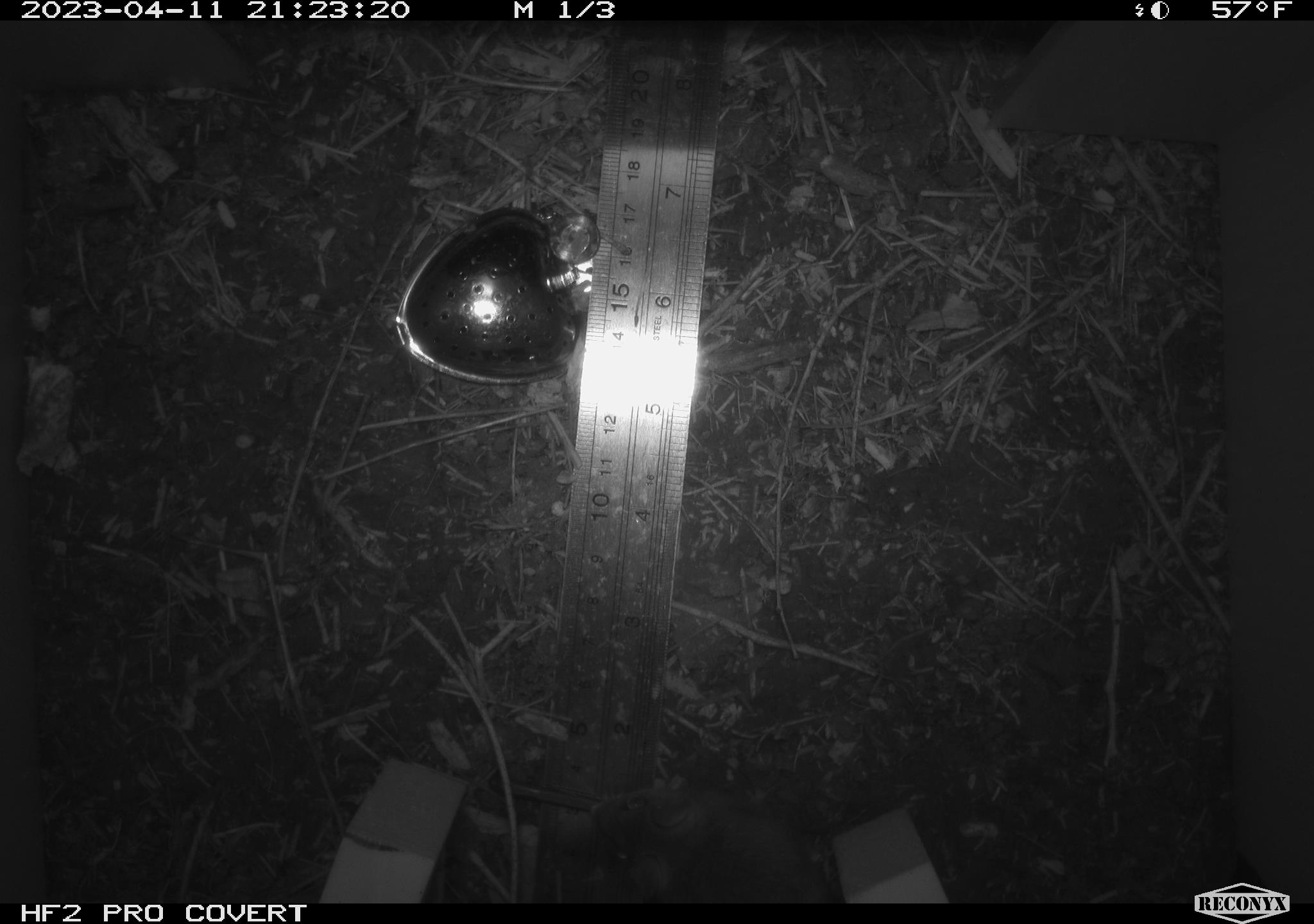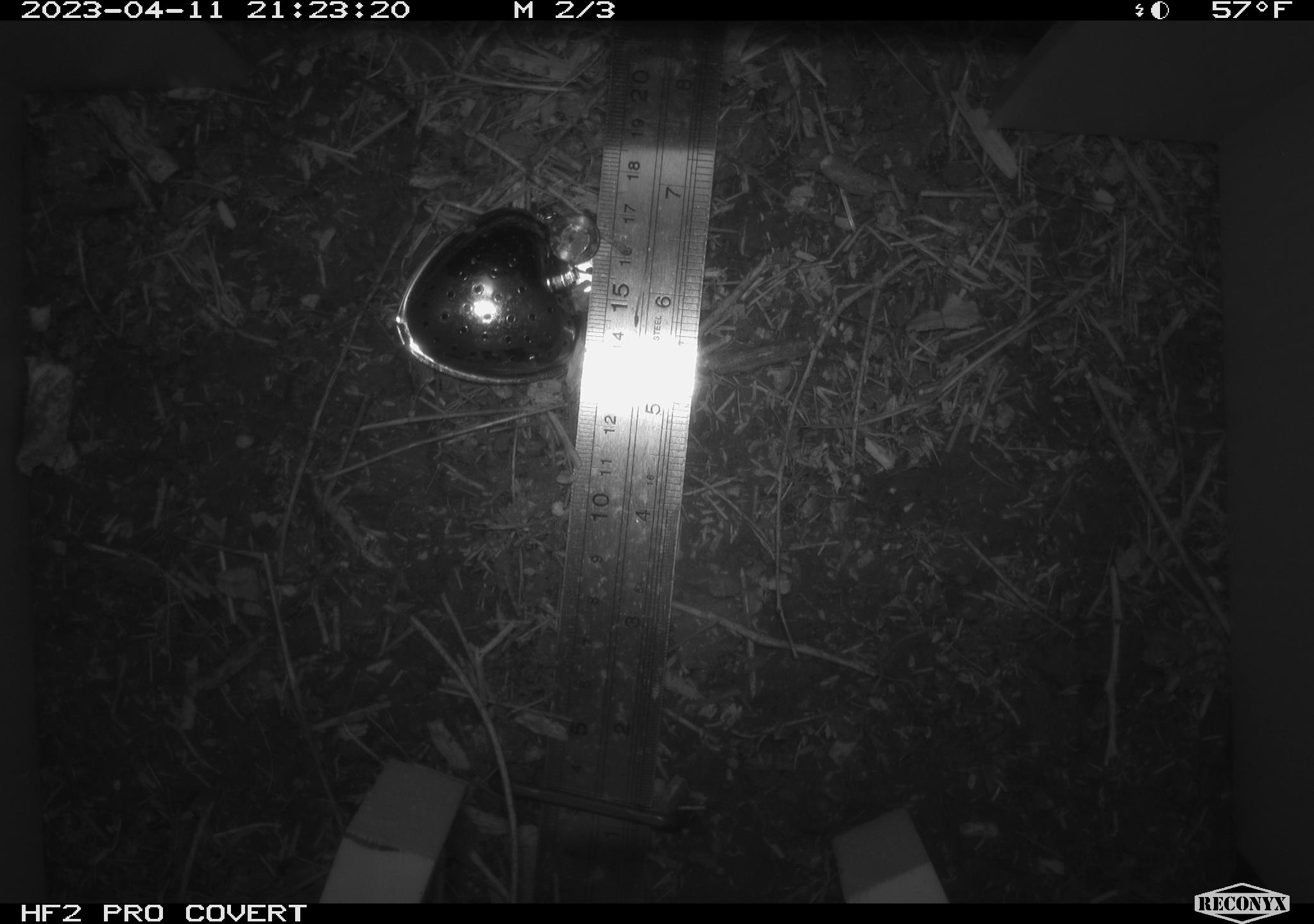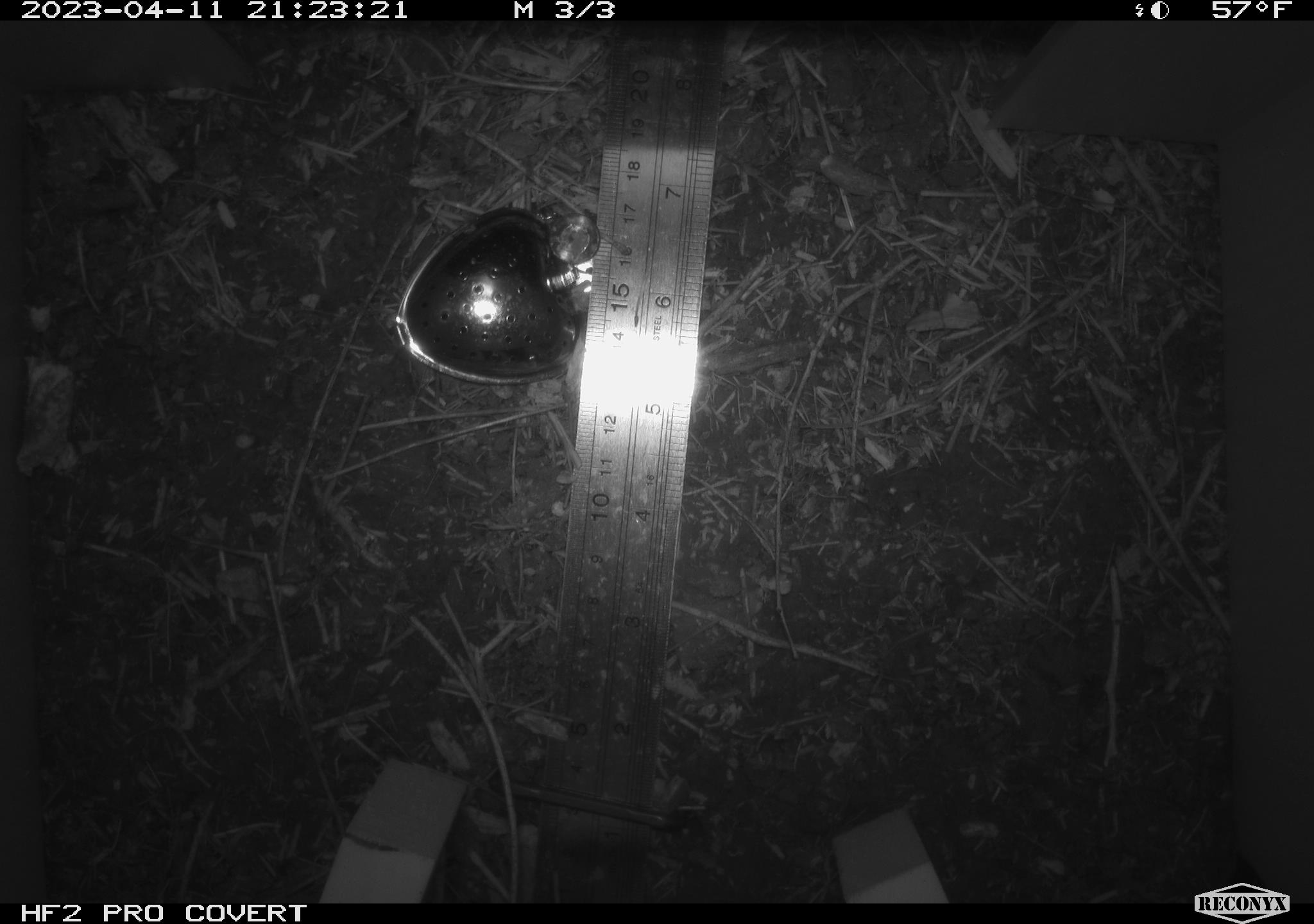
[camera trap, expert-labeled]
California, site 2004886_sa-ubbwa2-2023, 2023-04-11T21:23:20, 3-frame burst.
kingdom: Animalia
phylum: Chordata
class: Mammalia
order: Rodentia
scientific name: Rodentia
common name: mouse species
Mouse species (Rodentia).